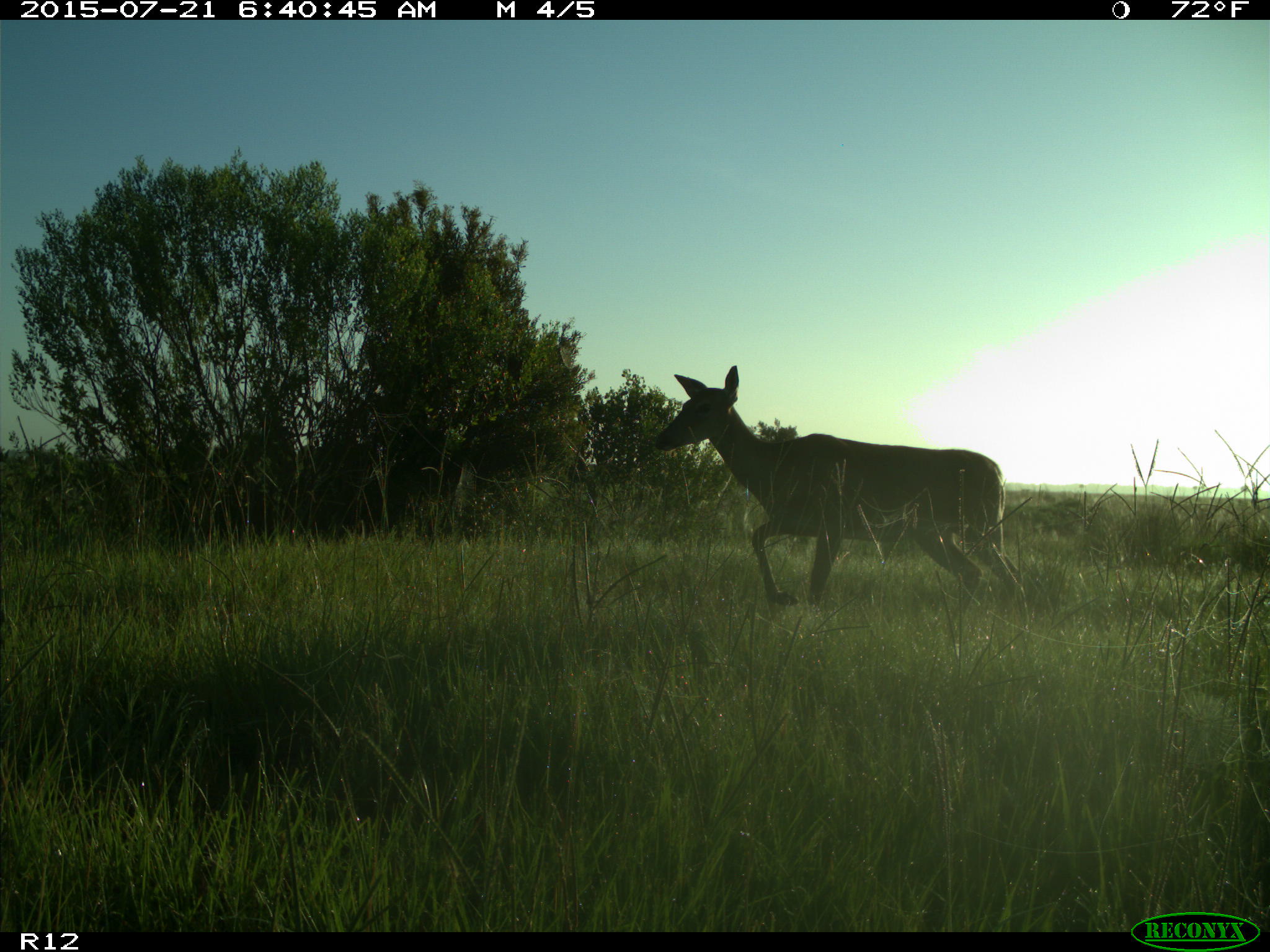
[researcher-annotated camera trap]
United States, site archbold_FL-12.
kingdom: Animalia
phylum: Chordata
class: Mammalia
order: Artiodactyla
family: Cervidae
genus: Odocoileus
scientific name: Odocoileus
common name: deer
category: unidentified deer